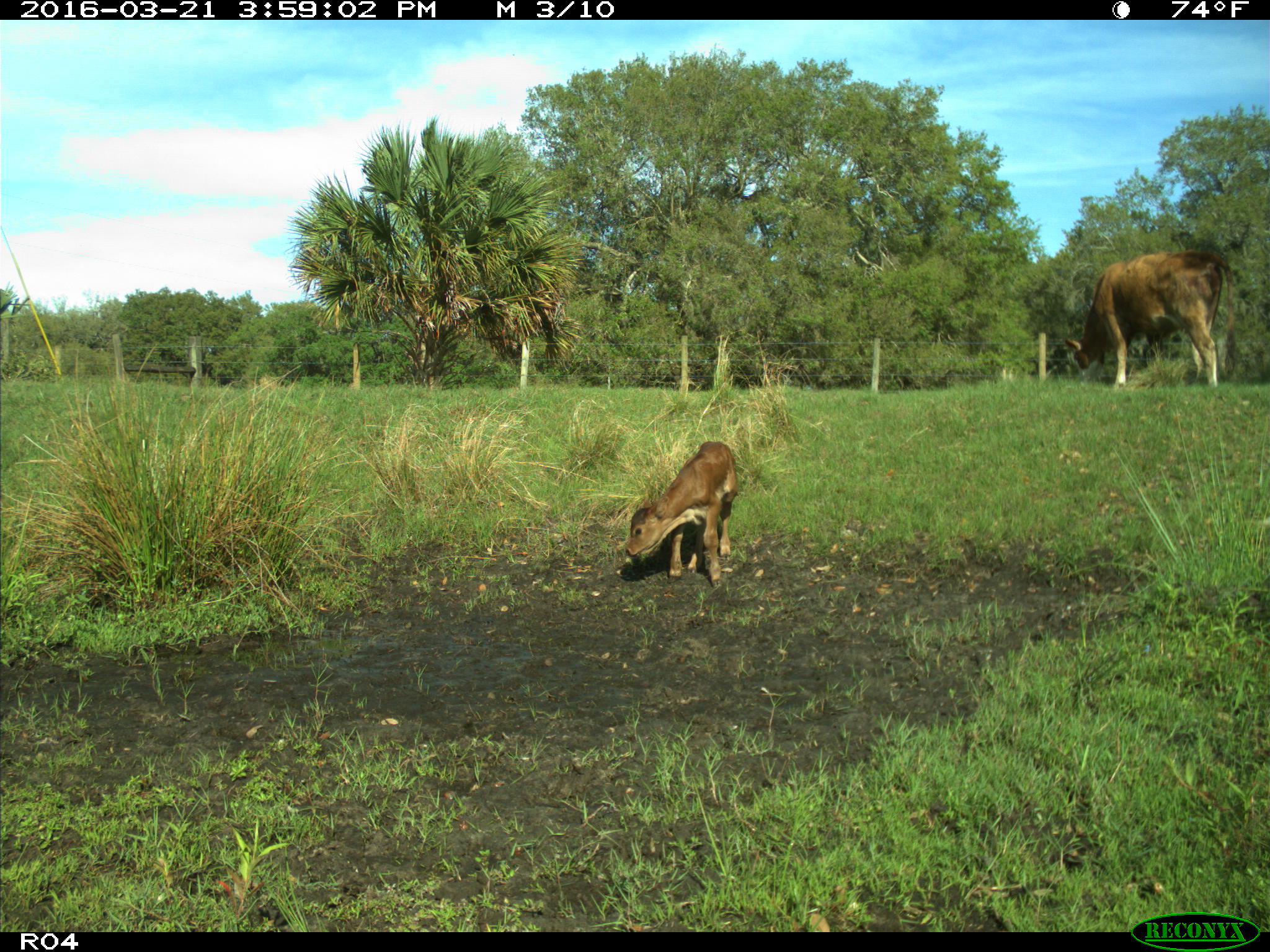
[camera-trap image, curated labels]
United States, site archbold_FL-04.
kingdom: Animalia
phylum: Chordata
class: Mammalia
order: Artiodactyla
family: Bovidae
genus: Bos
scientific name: Bos taurus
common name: domestic cow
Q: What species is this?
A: Bos taurus (domestic cow).